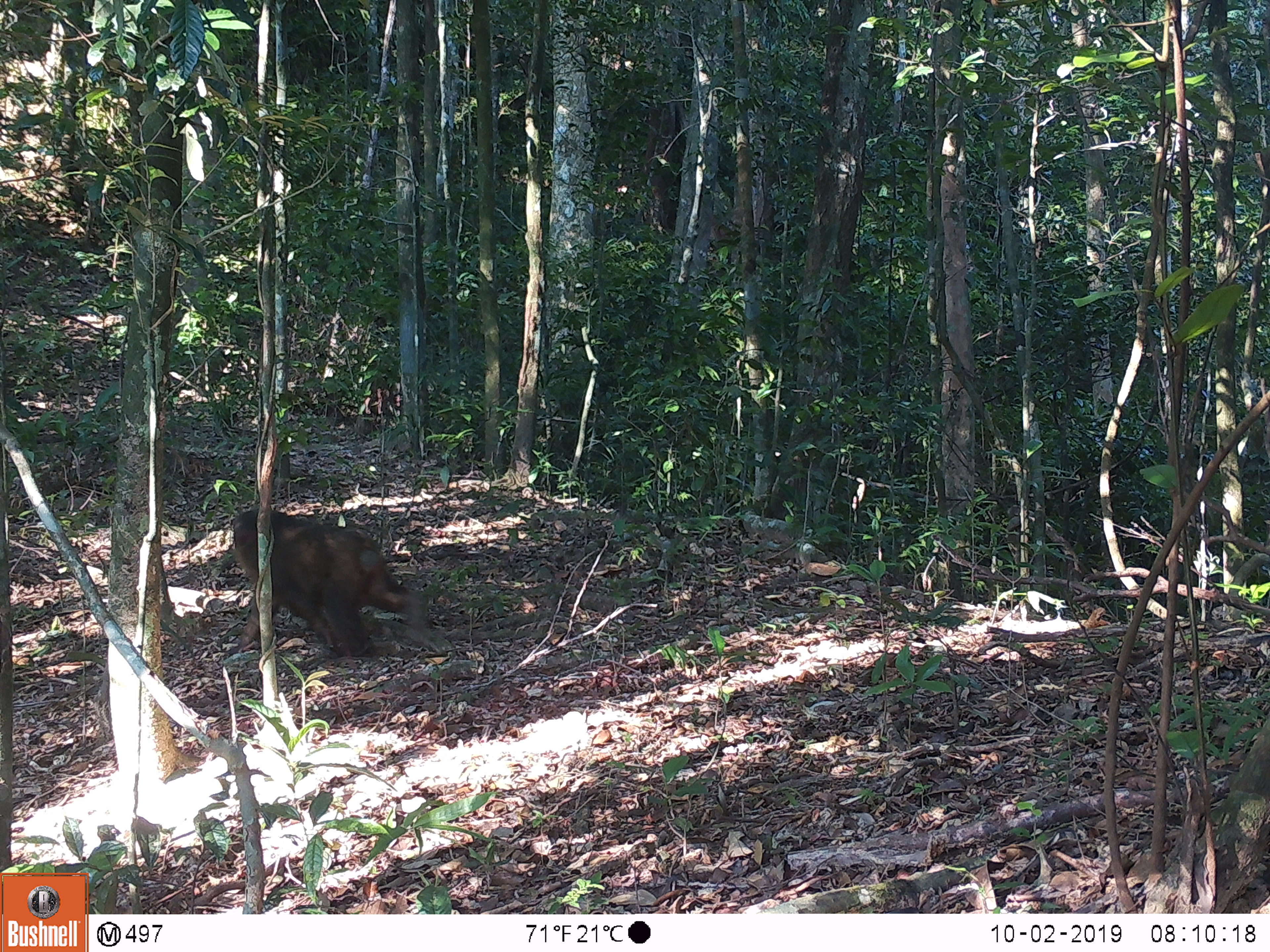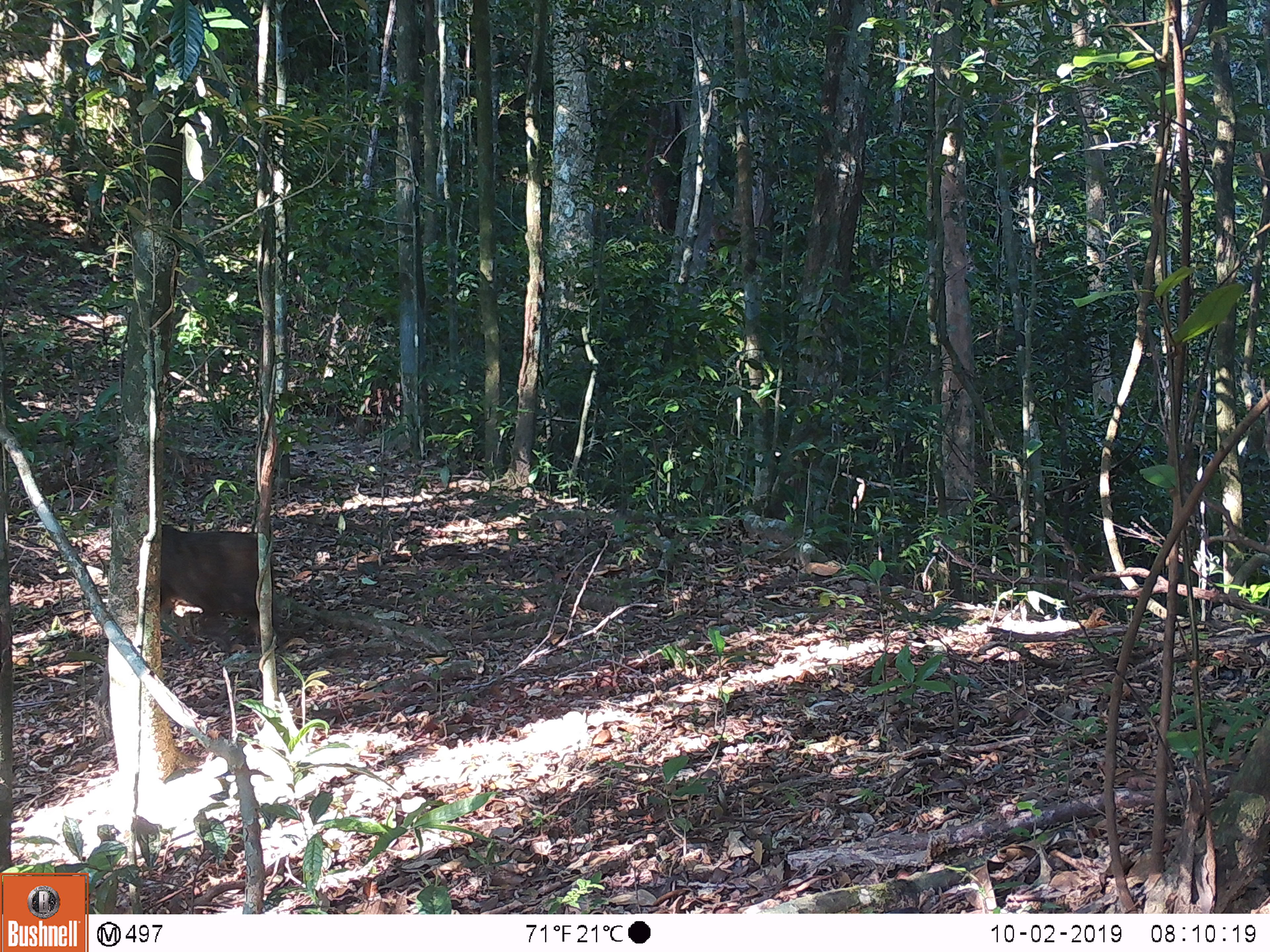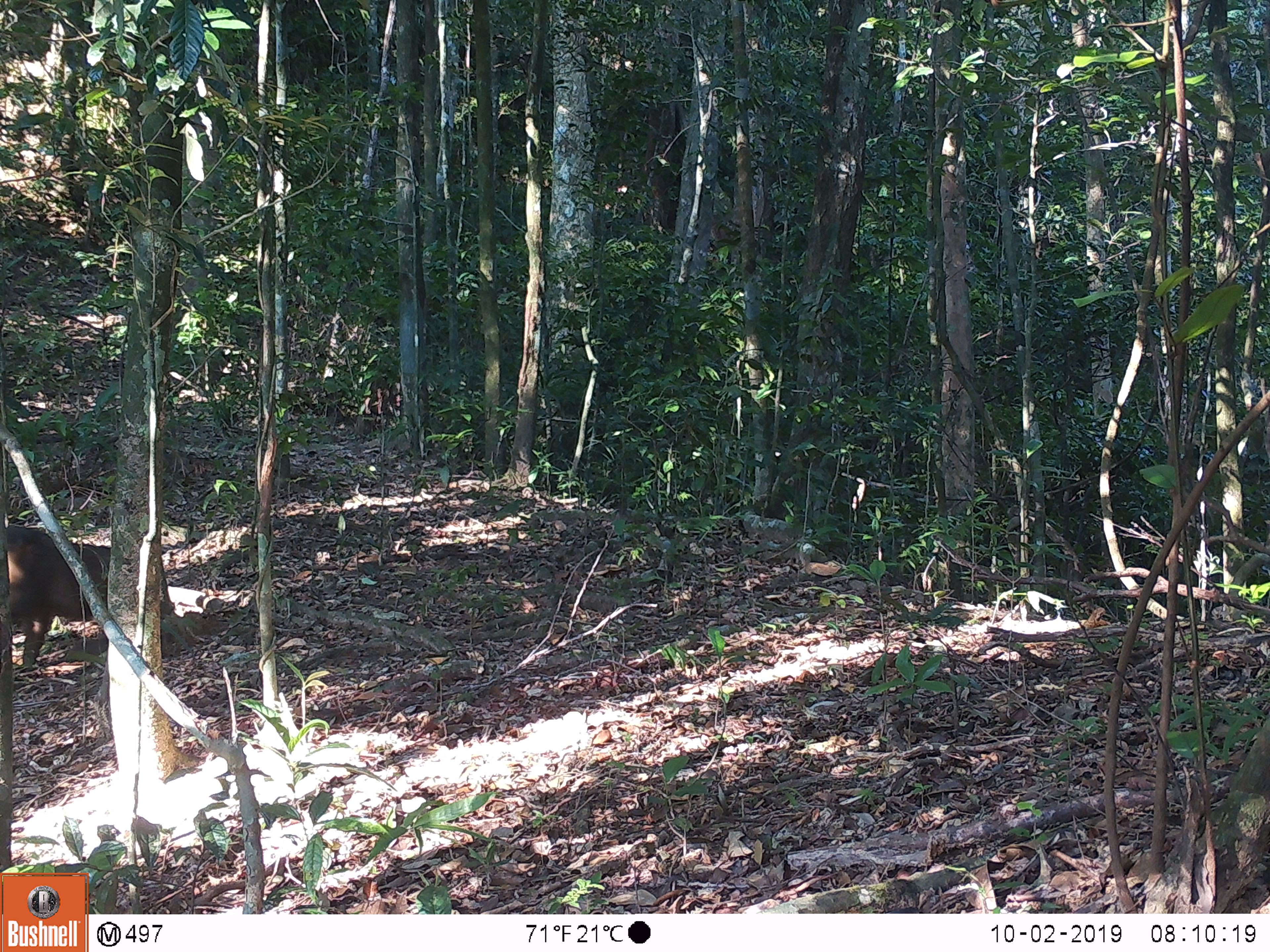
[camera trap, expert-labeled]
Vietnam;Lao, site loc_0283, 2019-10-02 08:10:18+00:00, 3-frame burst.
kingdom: Animalia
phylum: Chordata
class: Mammalia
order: Primates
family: Cercopithecidae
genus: Macaca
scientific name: Macaca arctoides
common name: stump-tailed macaque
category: stump tailed macaque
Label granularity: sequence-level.